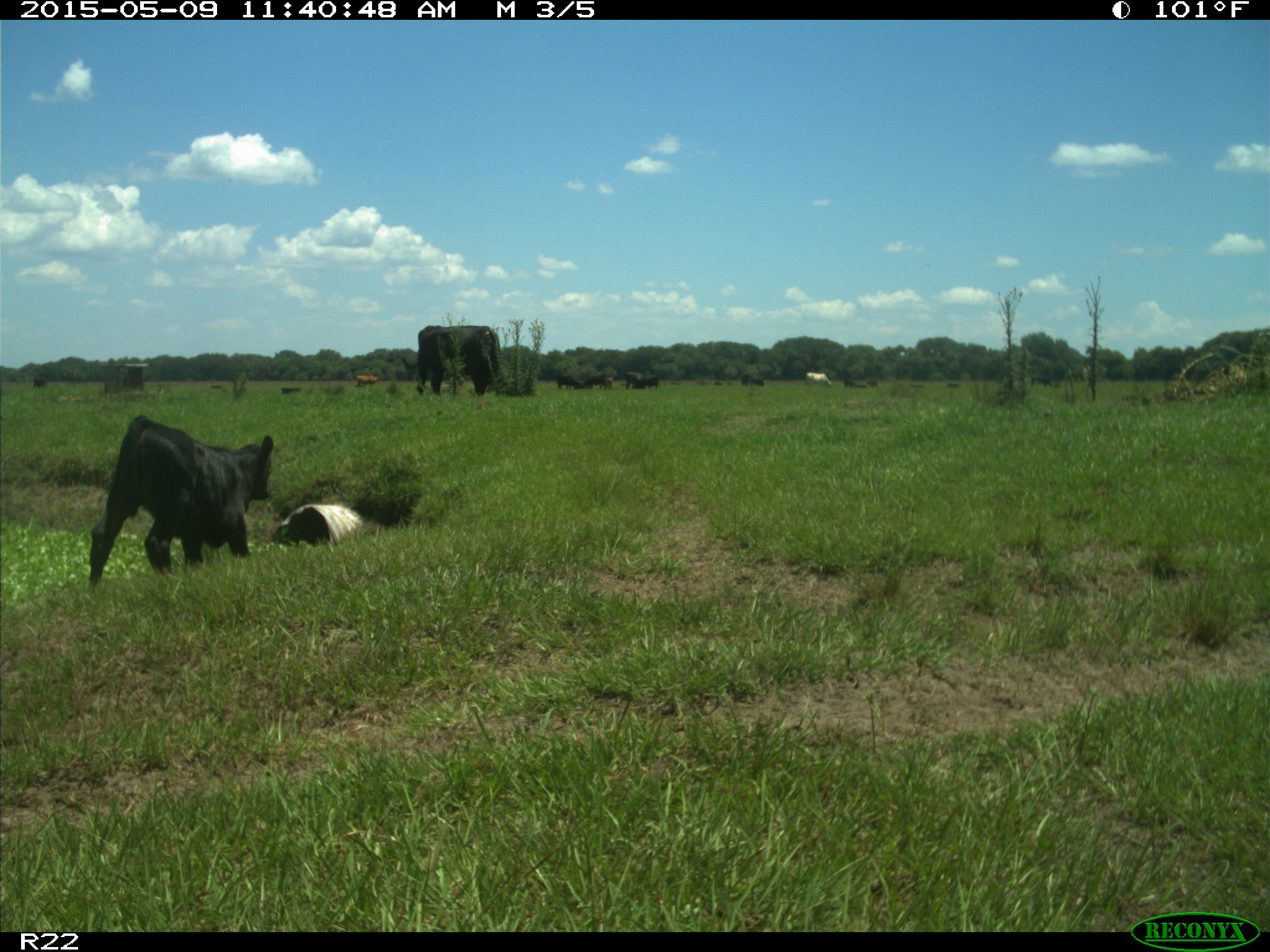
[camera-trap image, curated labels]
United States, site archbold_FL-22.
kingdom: Animalia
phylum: Chordata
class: Mammalia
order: Artiodactyla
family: Bovidae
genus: Bos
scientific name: Bos taurus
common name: domestic cow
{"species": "Bos taurus (domestic cow)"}